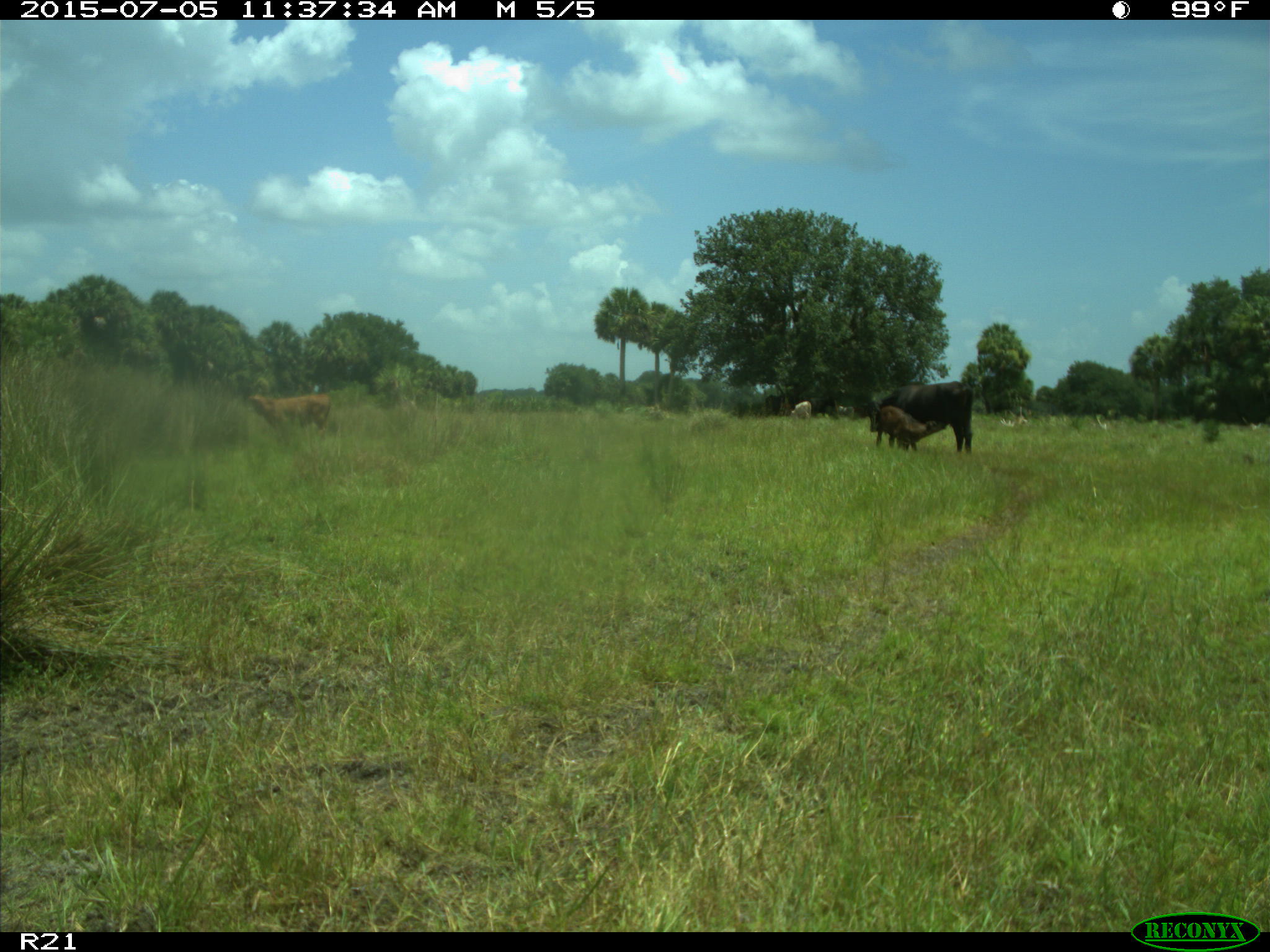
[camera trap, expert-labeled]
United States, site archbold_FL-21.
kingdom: Animalia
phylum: Chordata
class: Mammalia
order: Artiodactyla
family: Bovidae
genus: Bos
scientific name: Bos taurus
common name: domestic cow